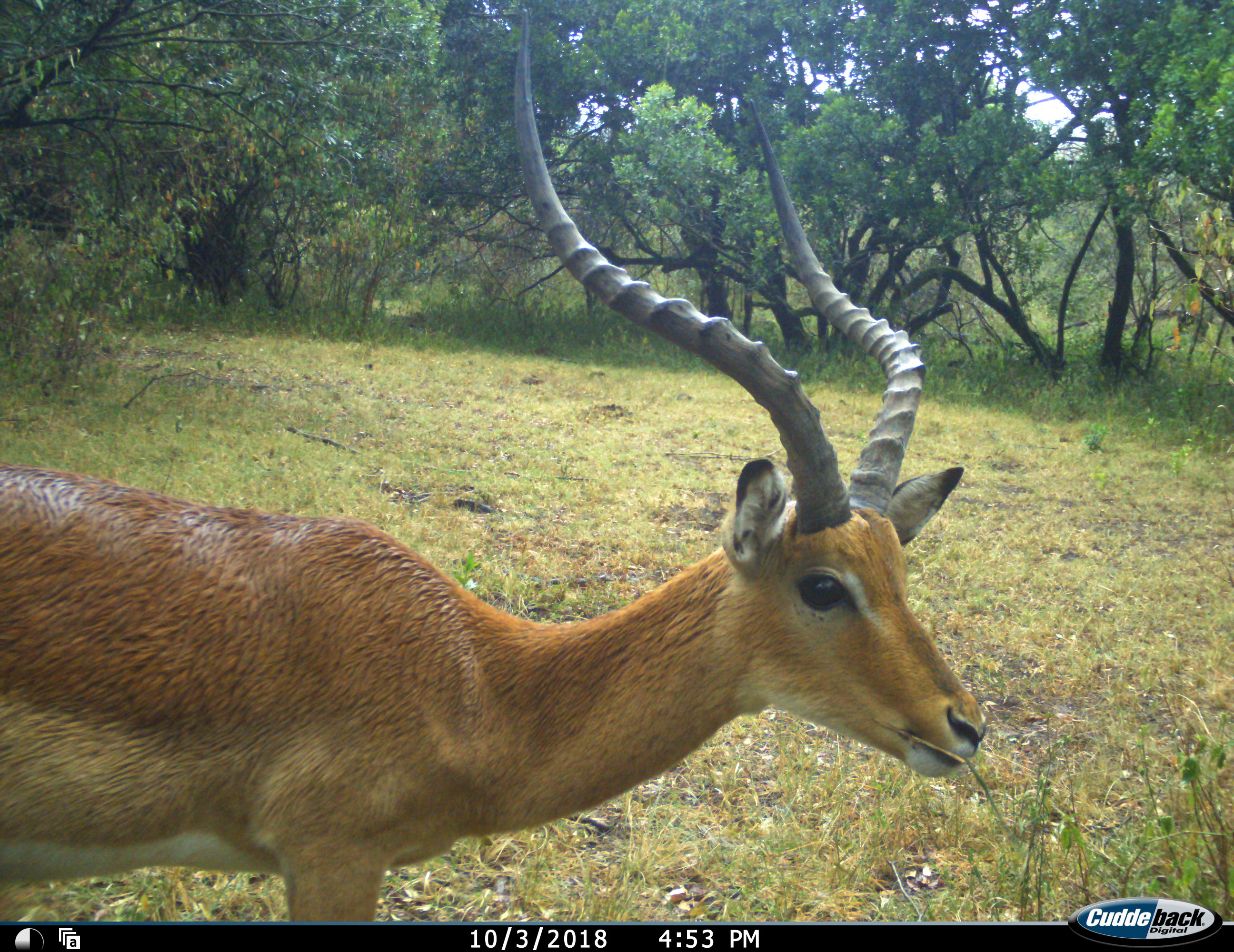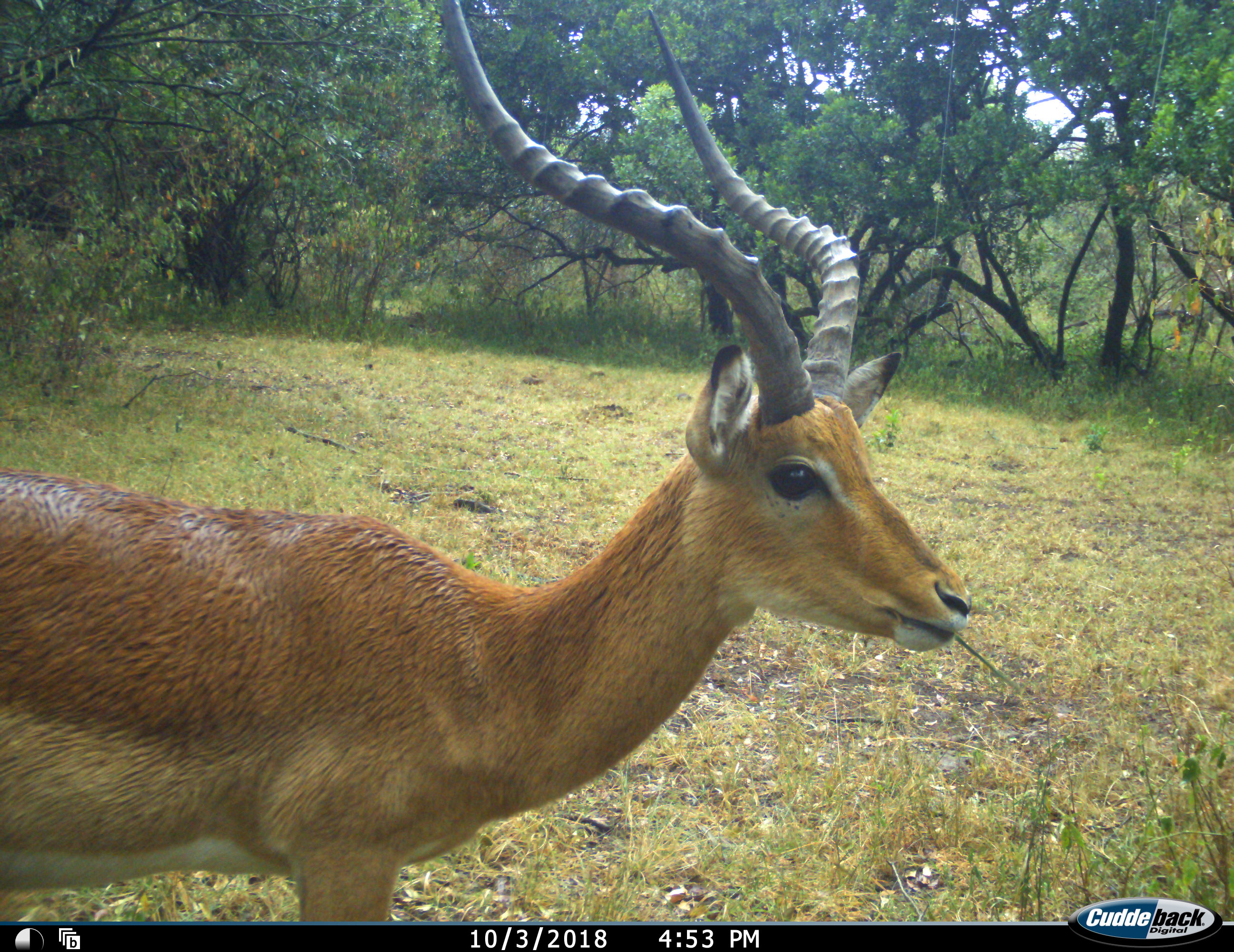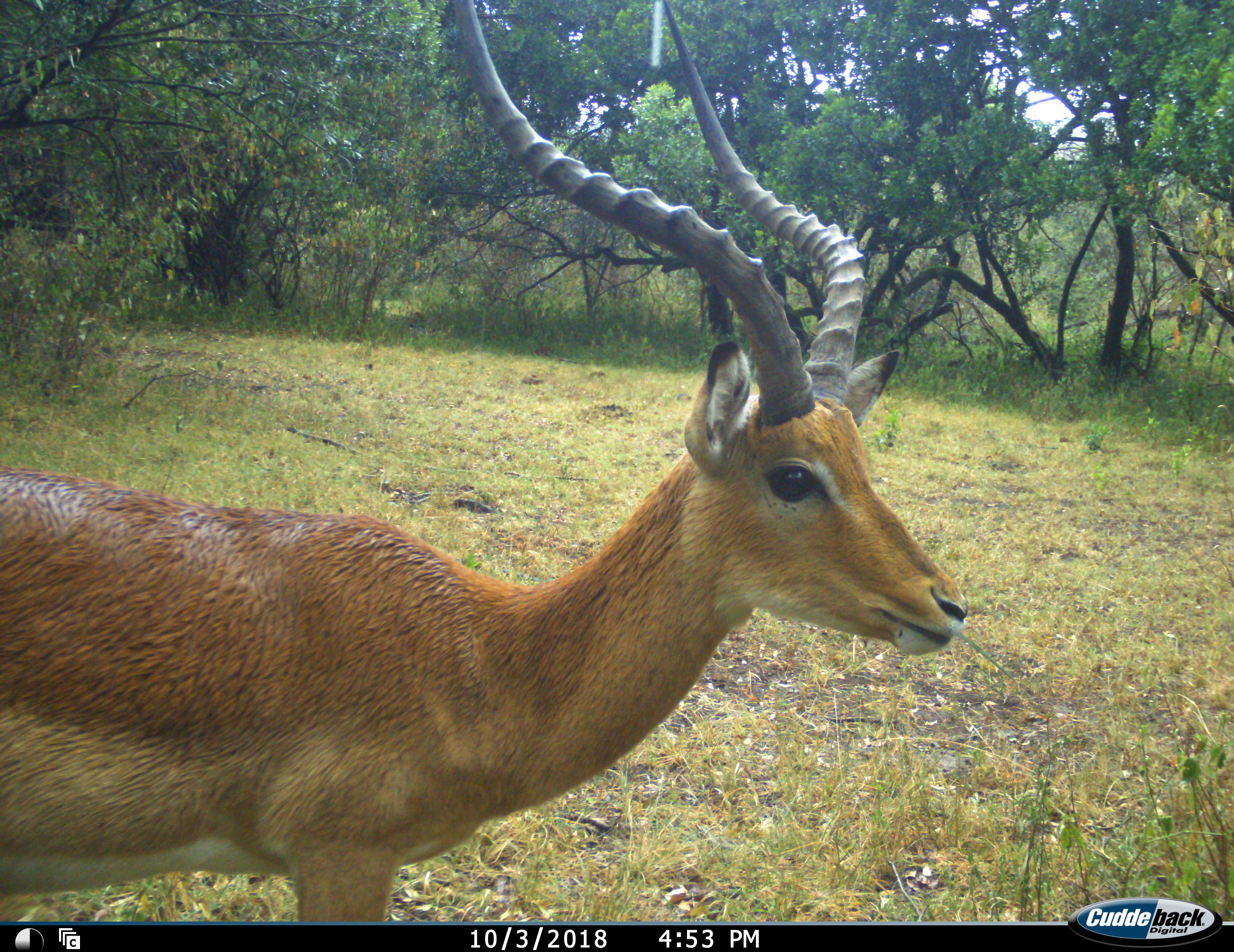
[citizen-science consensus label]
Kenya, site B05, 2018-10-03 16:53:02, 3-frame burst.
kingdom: Animalia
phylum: Chordata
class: Mammalia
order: Artiodactyla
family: Bovidae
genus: Aepyceros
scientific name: Aepyceros melampus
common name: impala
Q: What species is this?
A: Impala (Aepyceros melampus).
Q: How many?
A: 1.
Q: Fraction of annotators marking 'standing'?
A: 78%.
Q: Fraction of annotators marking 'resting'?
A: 0%.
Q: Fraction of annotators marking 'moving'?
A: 0%.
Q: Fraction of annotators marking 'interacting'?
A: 0%.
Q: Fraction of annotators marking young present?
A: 0%.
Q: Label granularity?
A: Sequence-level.